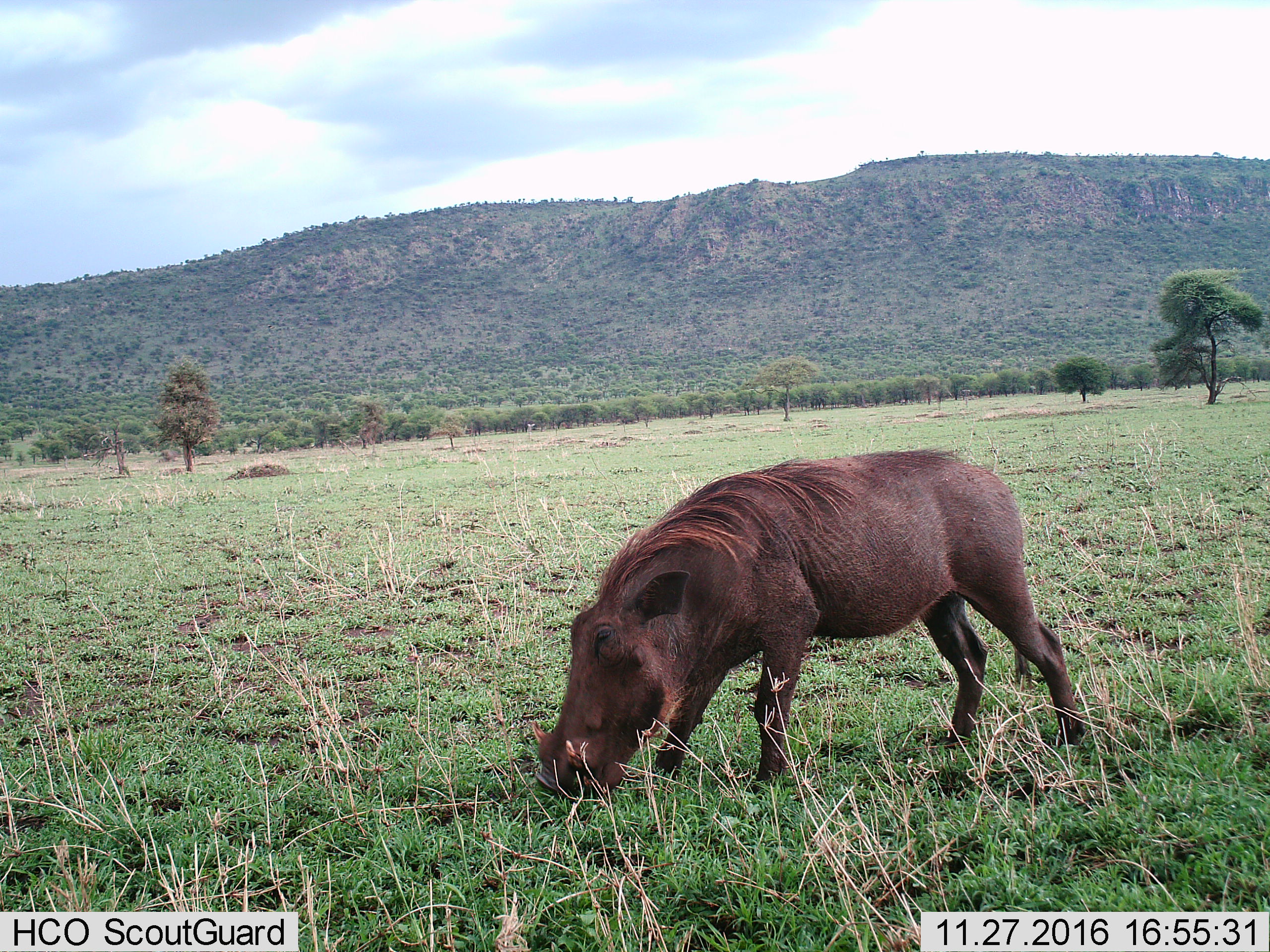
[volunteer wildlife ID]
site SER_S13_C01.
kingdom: Animalia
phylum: Chordata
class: Mammalia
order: Artiodactyla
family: Suidae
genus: Phacochoerus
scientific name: Phacochoerus africanus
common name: warthog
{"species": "warthog (Phacochoerus africanus)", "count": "1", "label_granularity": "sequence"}